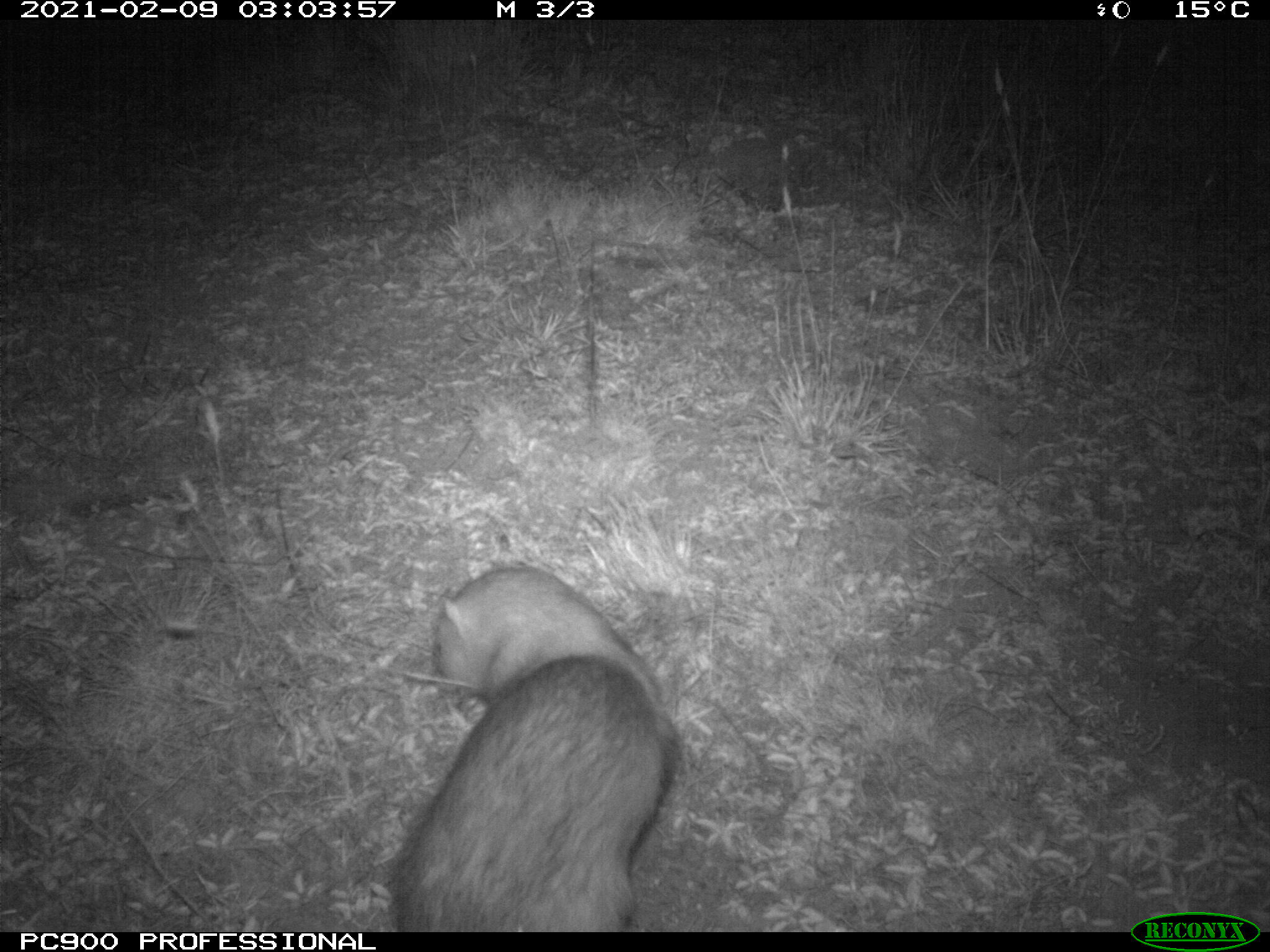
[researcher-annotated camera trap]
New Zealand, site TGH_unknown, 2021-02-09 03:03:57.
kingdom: Animalia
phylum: Chordata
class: Mammalia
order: Carnivora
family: Mustelidae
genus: Mustela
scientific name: Mustela furo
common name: ferret